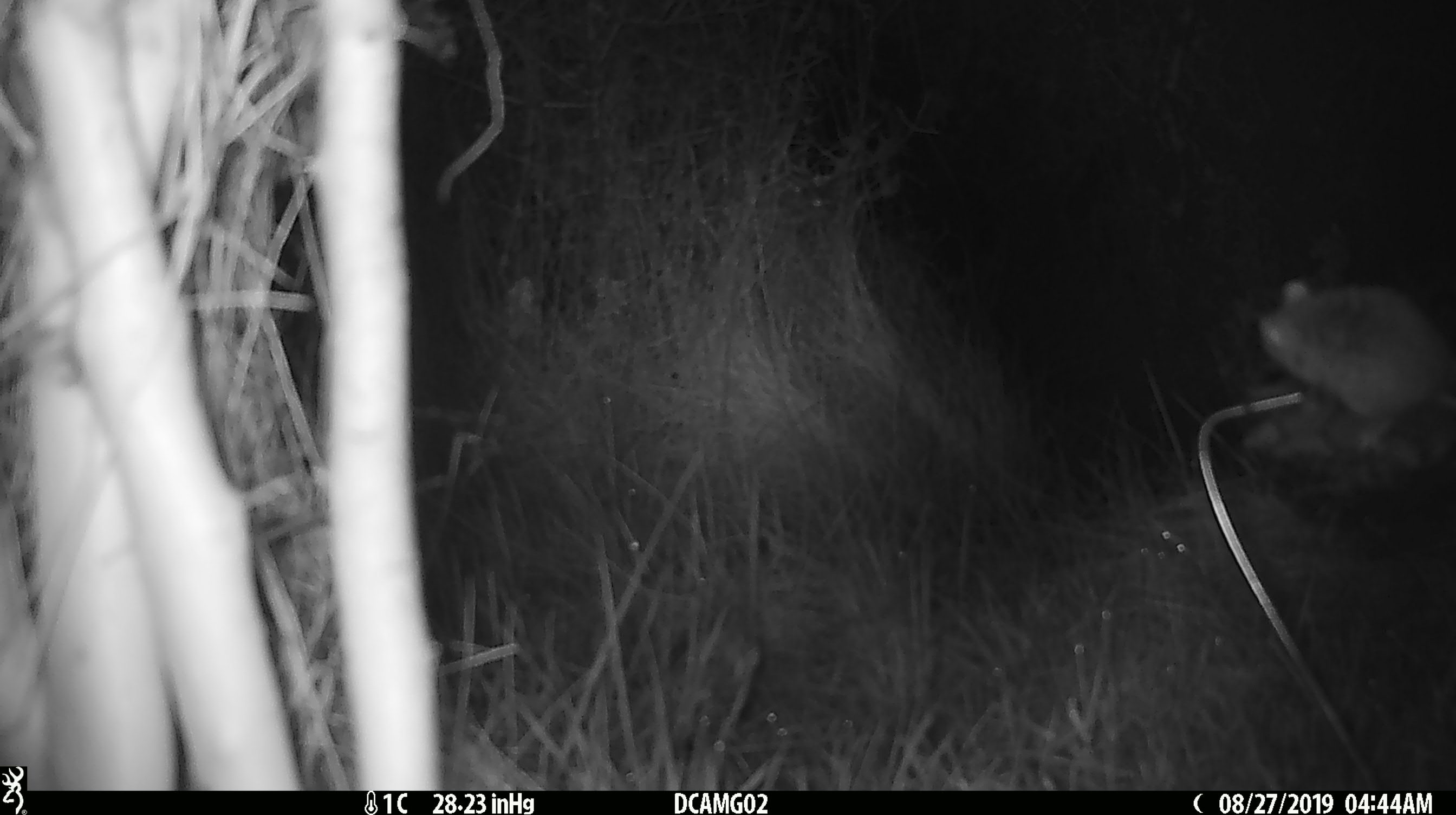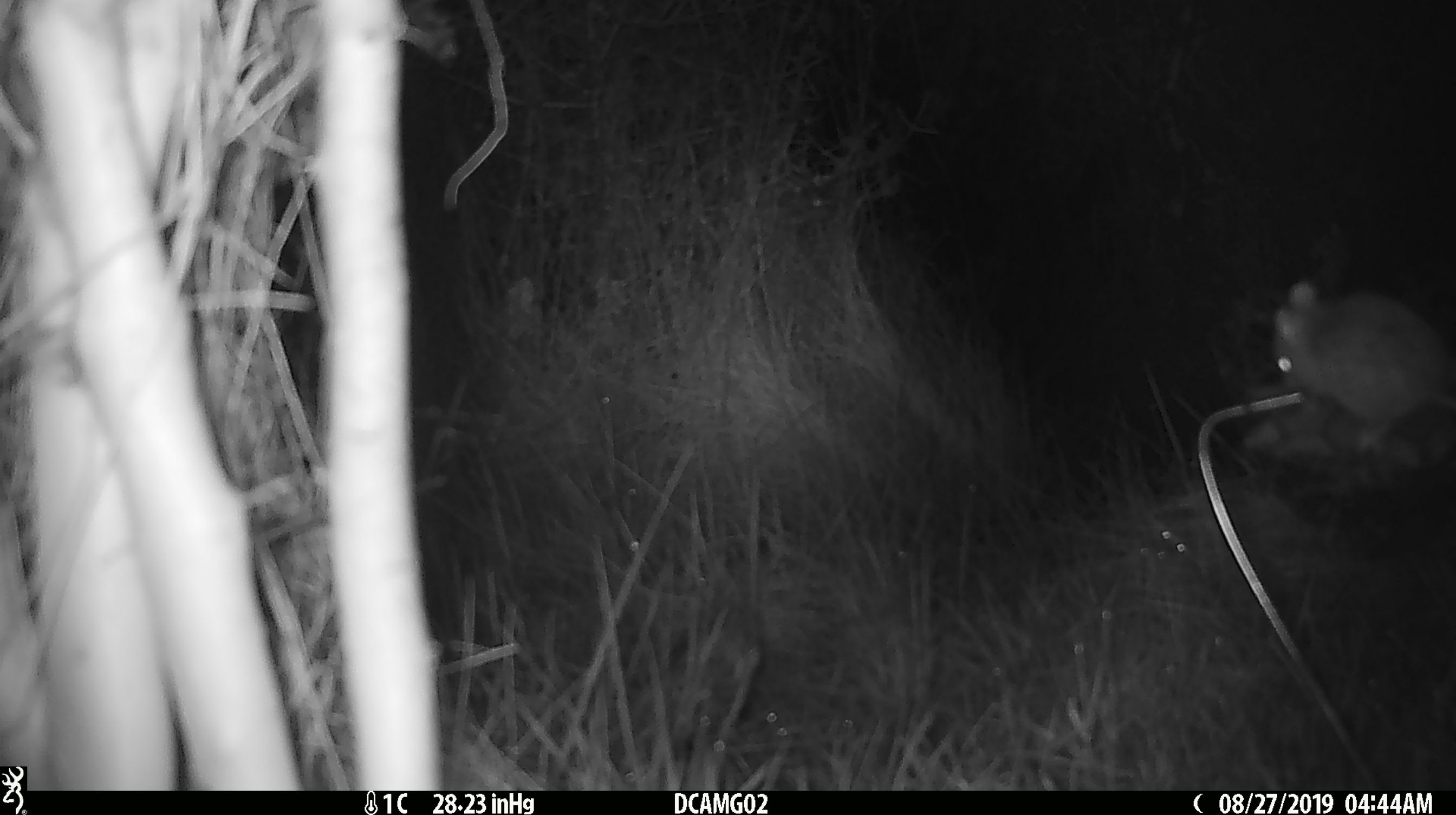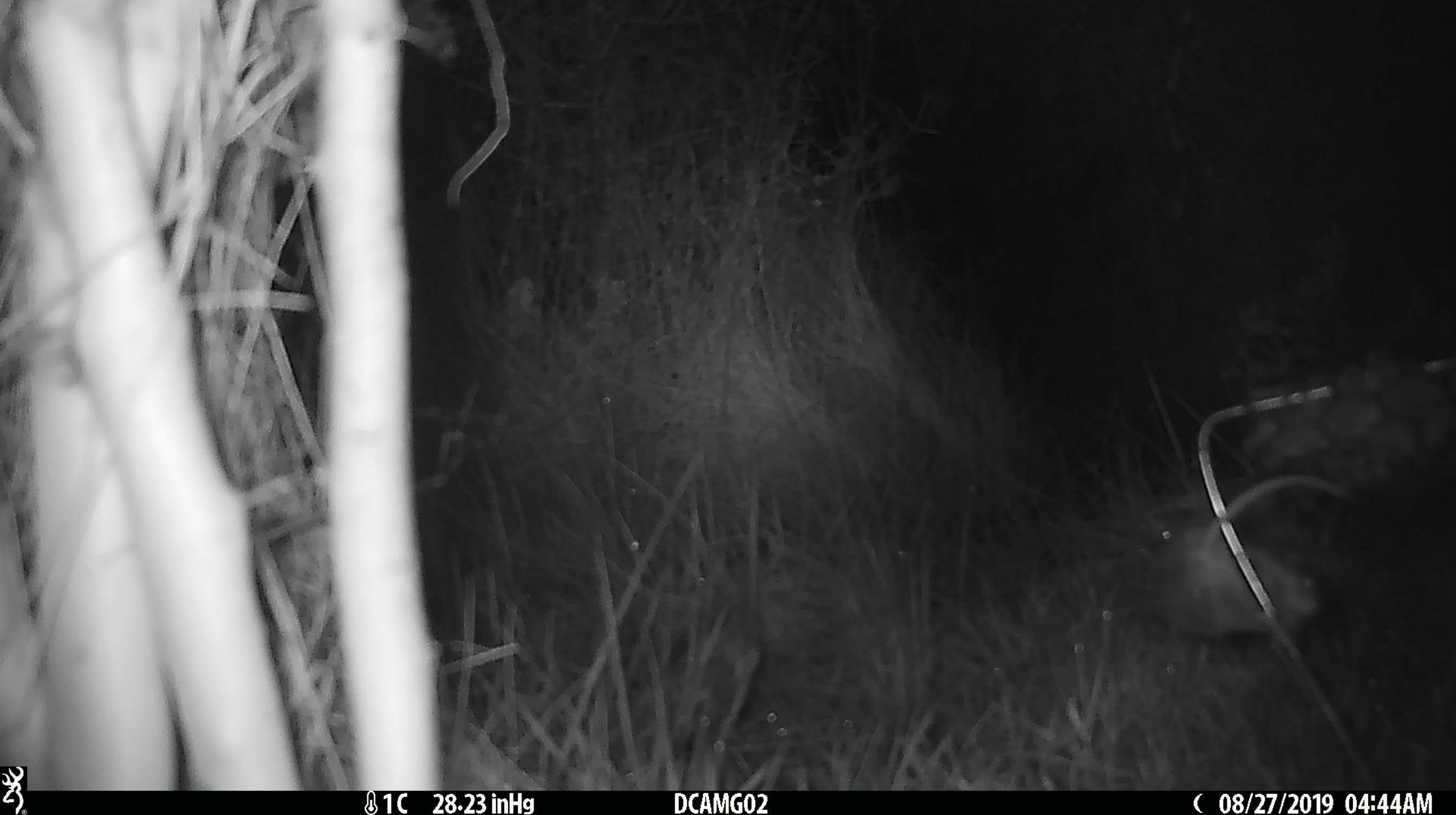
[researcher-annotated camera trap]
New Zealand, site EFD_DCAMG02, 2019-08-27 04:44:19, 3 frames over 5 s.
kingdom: Animalia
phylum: Chordata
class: Mammalia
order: Rodentia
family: Muridae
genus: Mus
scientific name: Mus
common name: mouse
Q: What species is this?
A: Mouse (Mus).